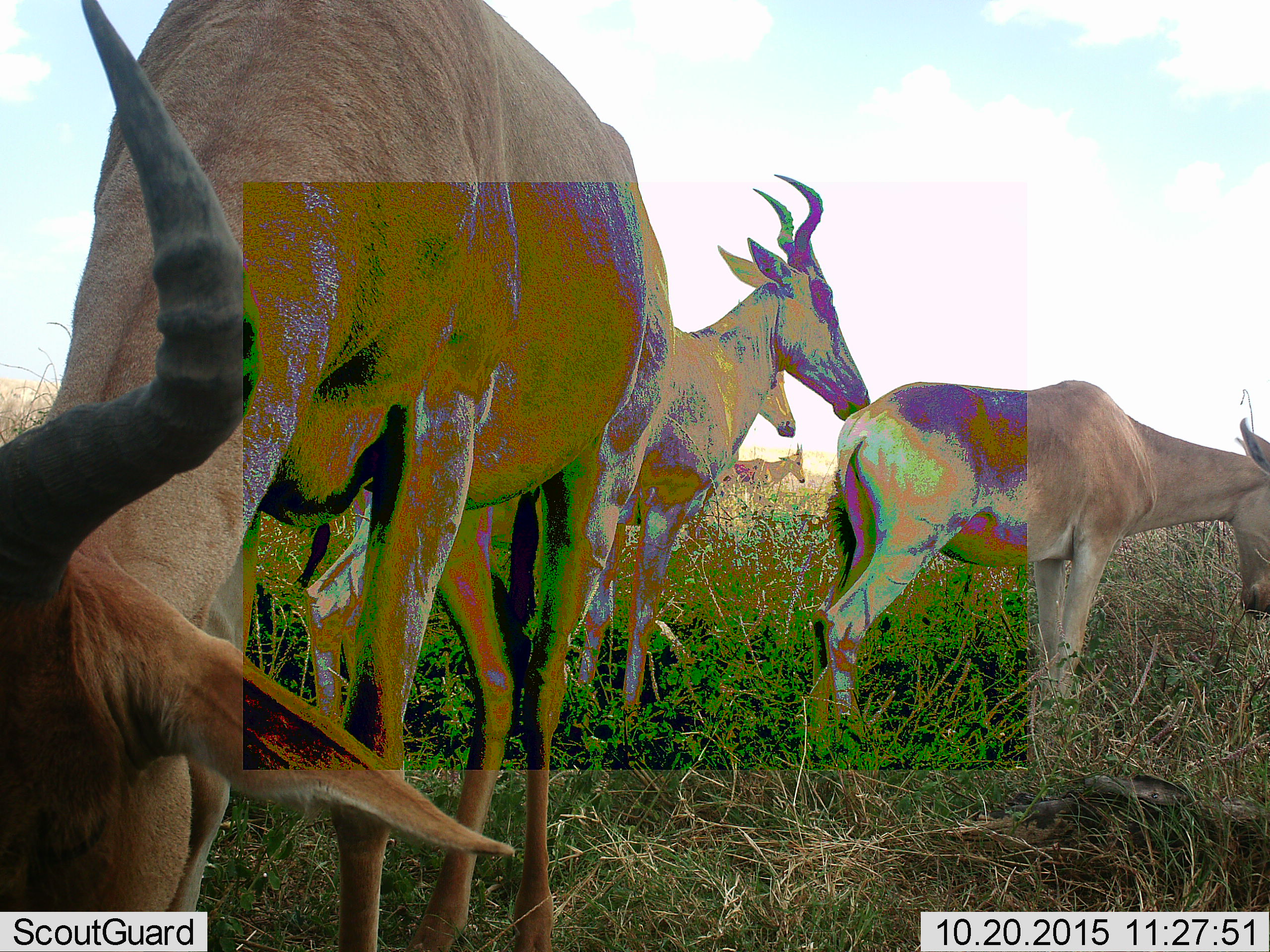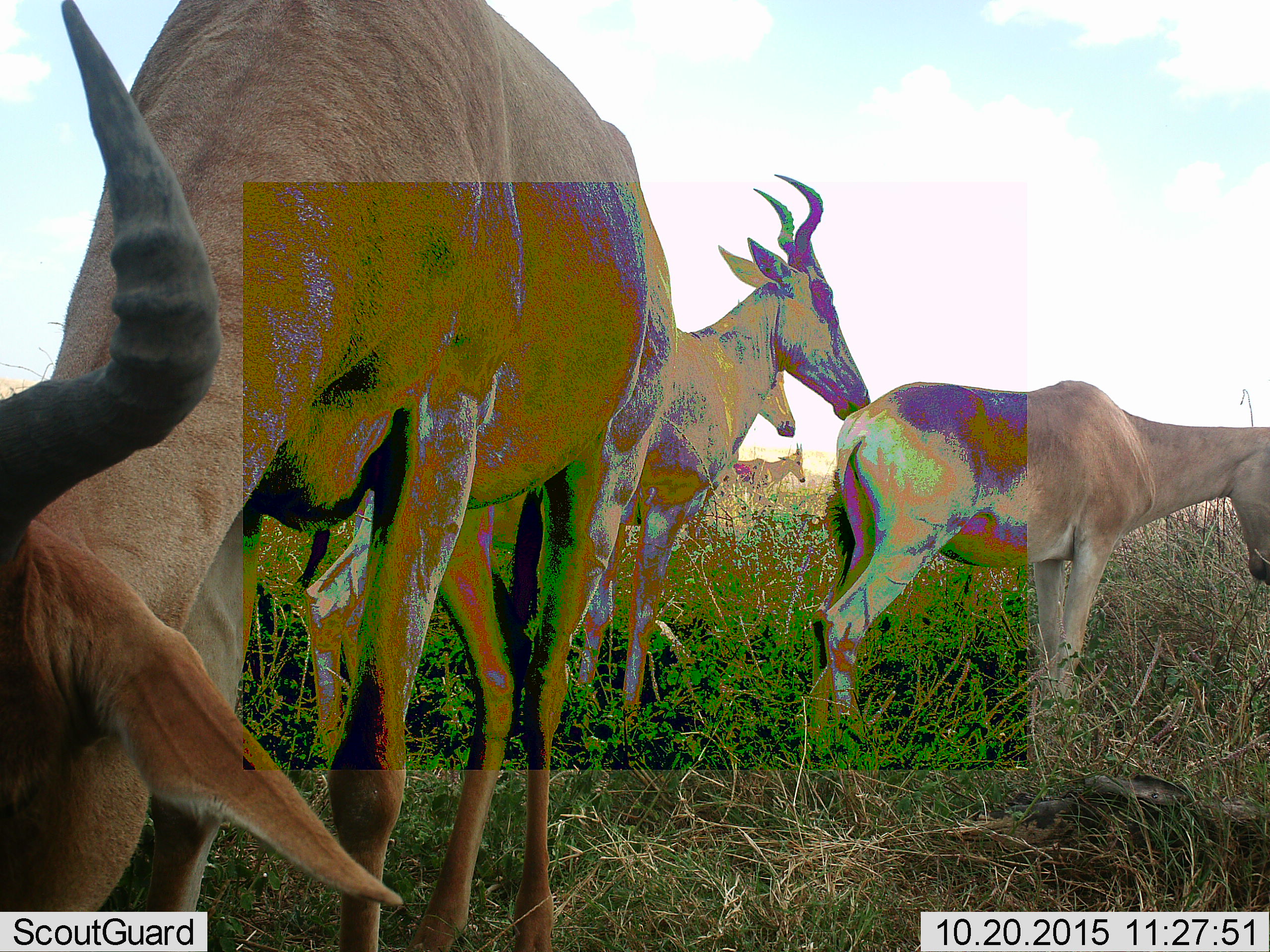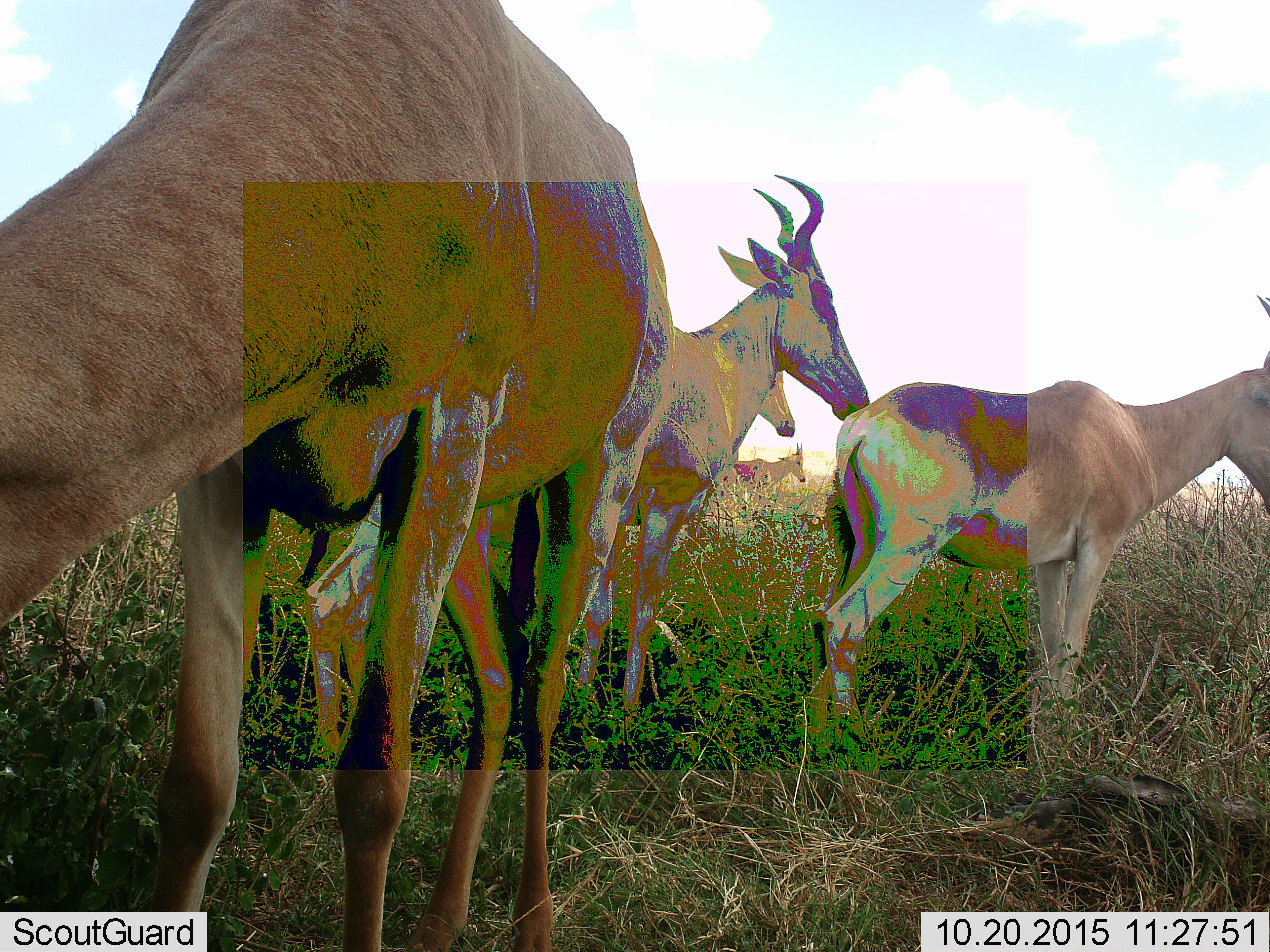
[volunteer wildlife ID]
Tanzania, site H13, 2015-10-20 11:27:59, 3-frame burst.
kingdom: Animalia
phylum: Chordata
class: Mammalia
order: Artiodactyla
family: Bovidae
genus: Alcelaphus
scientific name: Alcelaphus buselaphus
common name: hartebeest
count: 5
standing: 80%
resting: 0%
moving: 10%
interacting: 0%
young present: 20%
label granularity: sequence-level